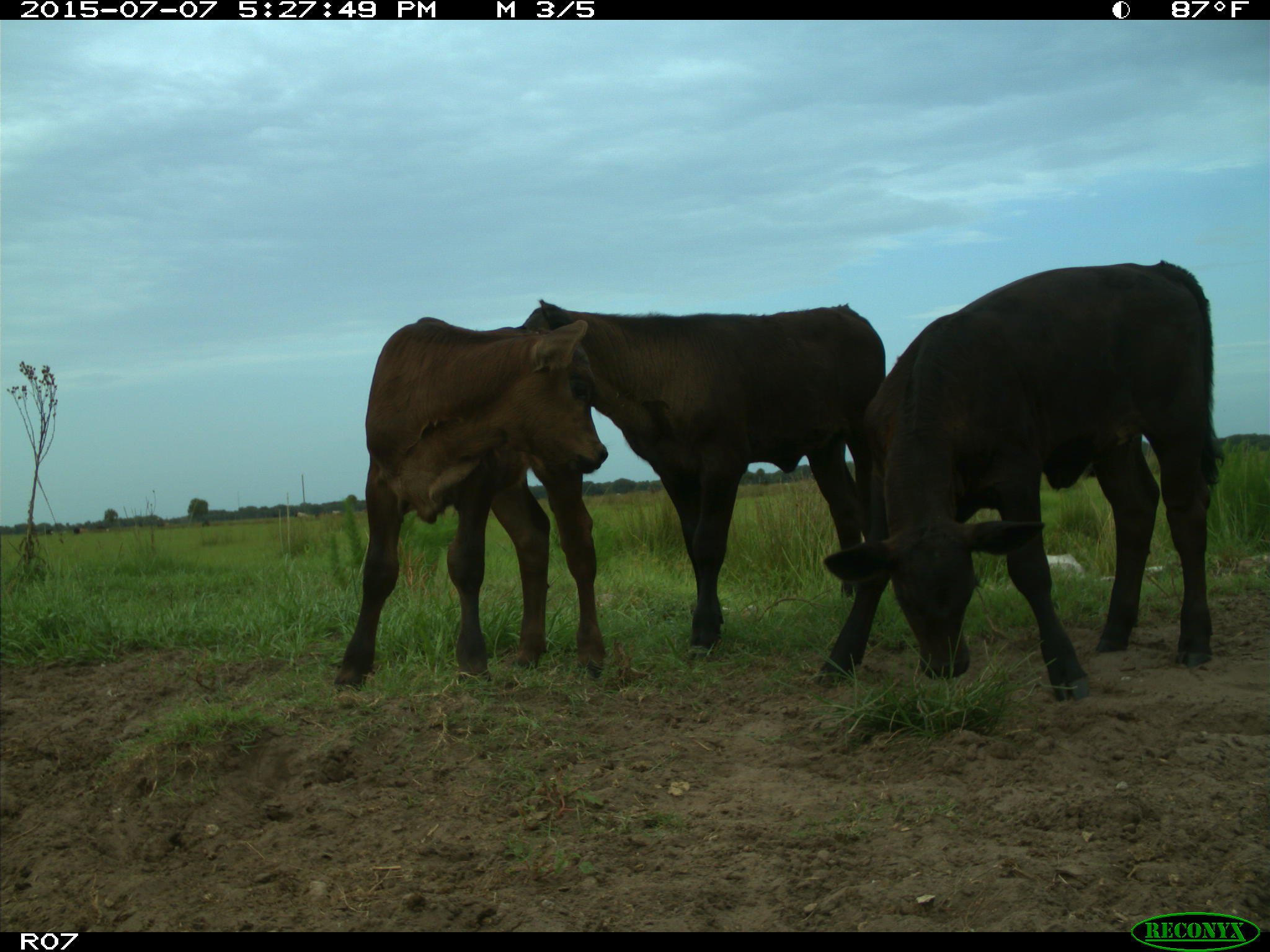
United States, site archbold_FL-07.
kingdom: Animalia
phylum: Chordata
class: Mammalia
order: Artiodactyla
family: Bovidae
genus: Bos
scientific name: Bos taurus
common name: domestic cow